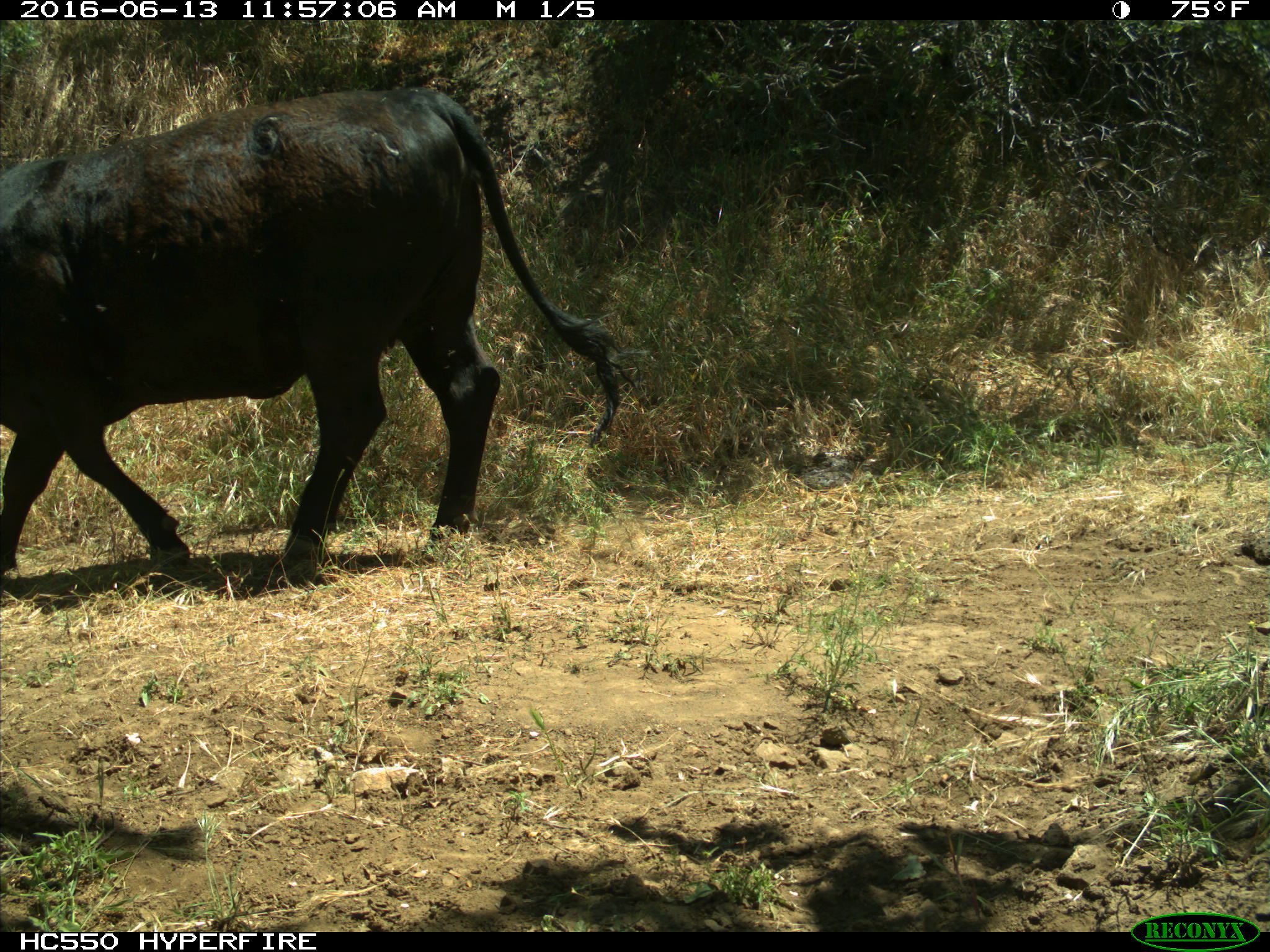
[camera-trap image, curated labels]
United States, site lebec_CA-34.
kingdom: Animalia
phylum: Chordata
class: Mammalia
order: Artiodactyla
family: Bovidae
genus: Bos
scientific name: Bos taurus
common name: domestic cow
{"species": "Bos taurus (domestic cow)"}